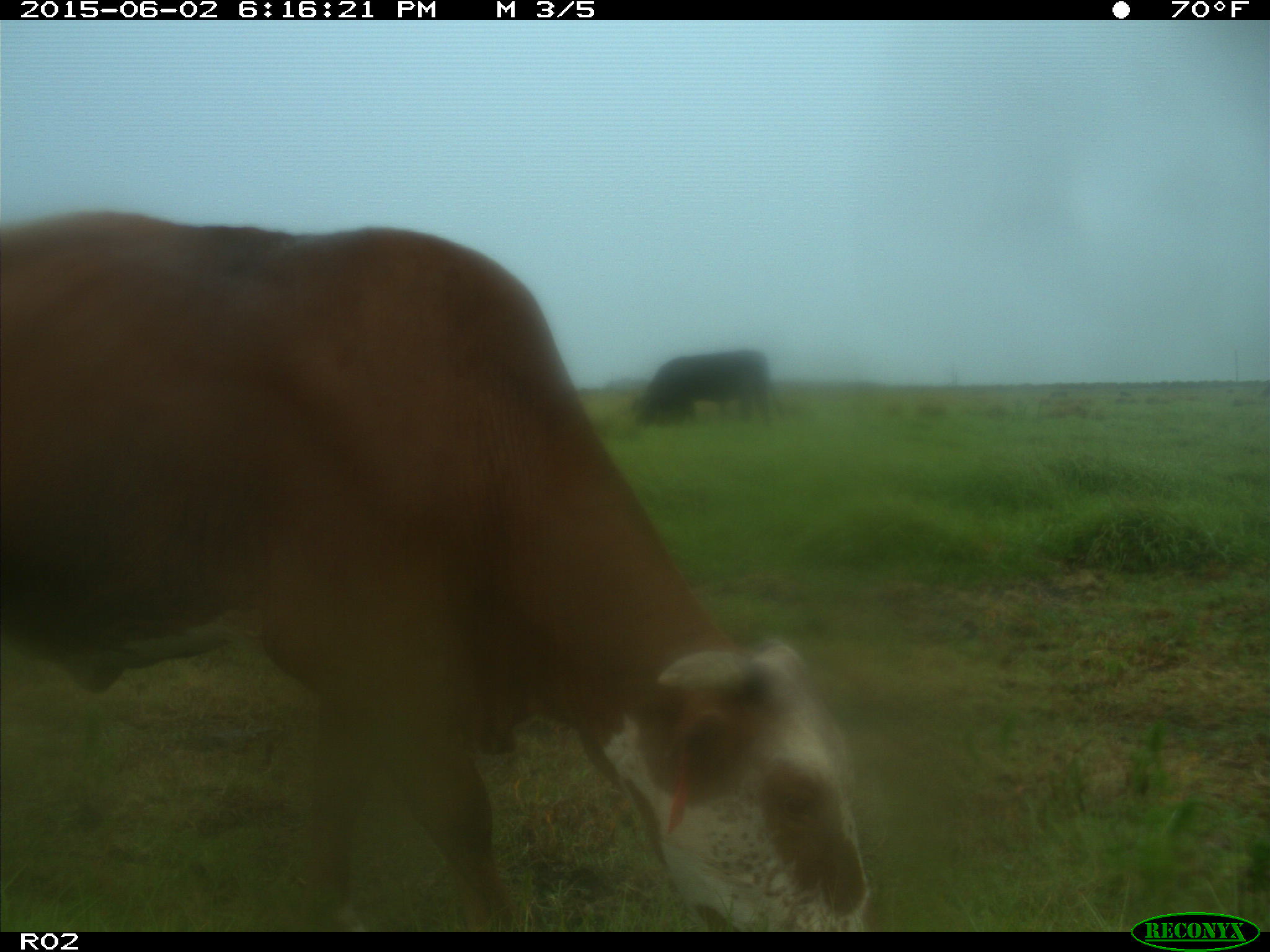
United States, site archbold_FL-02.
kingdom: Animalia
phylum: Chordata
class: Mammalia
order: Artiodactyla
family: Bovidae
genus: Bos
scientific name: Bos taurus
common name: domestic cow